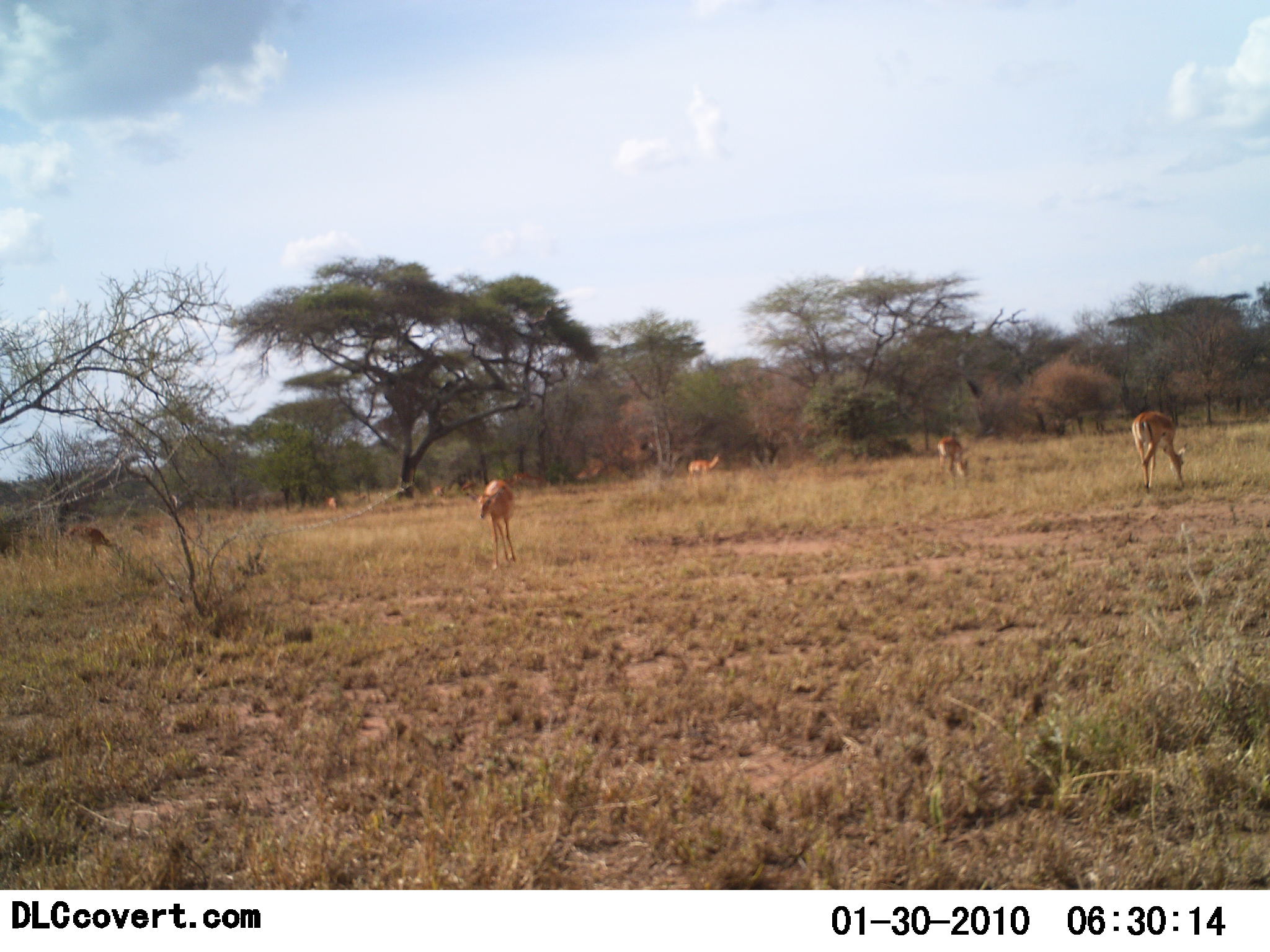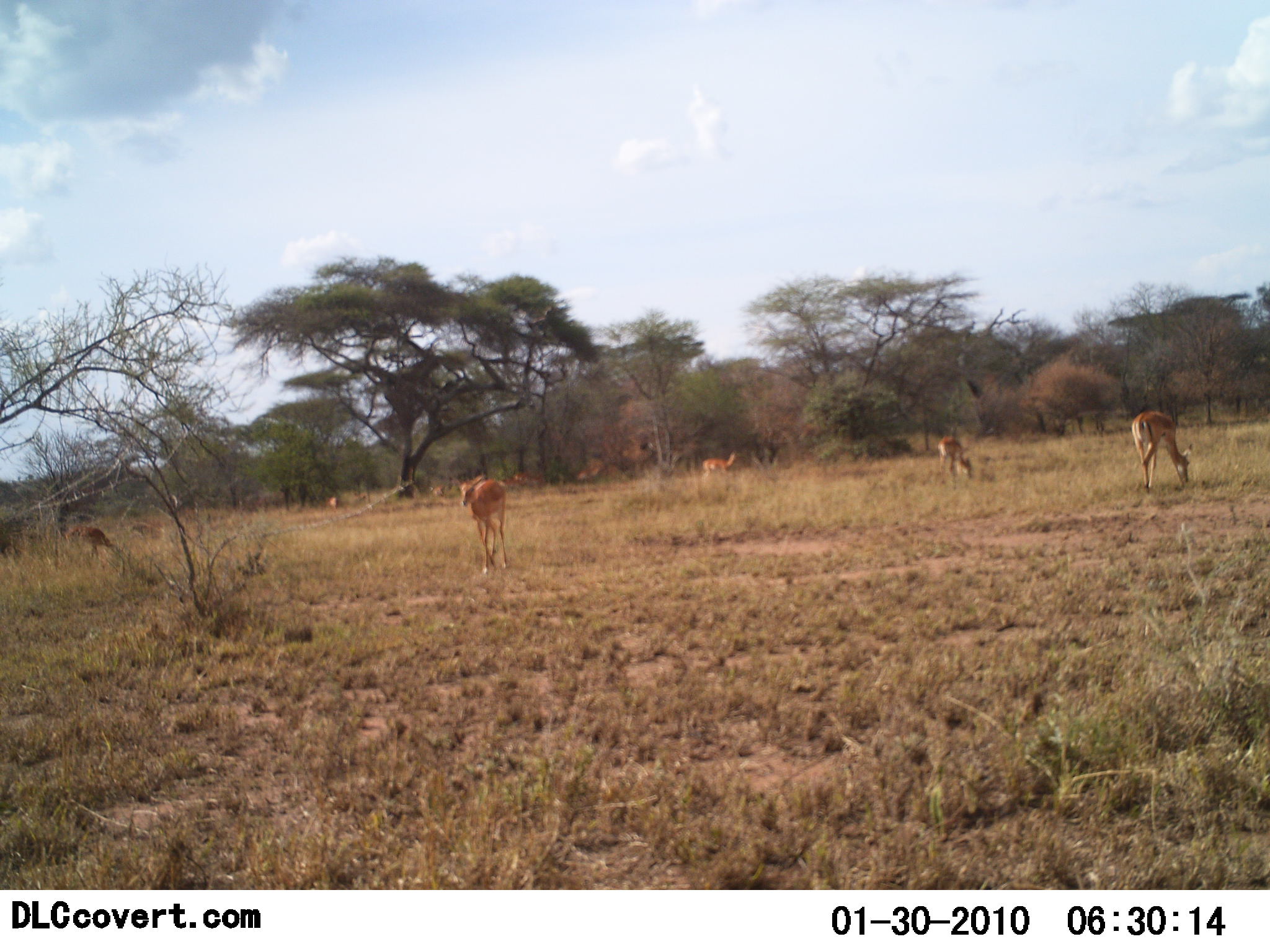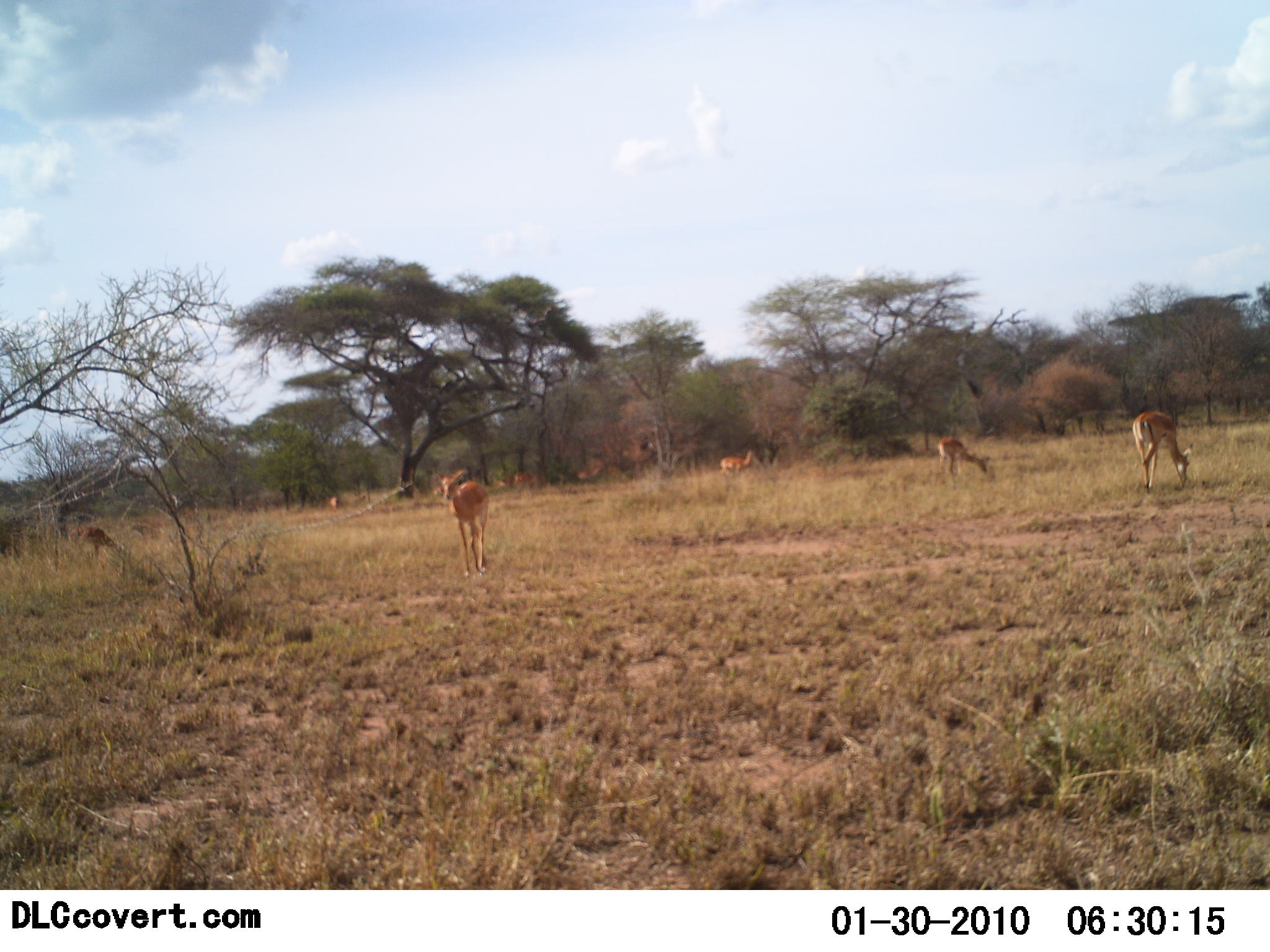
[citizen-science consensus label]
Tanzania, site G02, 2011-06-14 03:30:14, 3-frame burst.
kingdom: Animalia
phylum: Chordata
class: Mammalia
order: Artiodactyla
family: Bovidae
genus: Aepyceros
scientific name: Aepyceros melampus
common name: impala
Impala (Aepyceros melampus), count 9. Behavior (volunteer vote fractions): standing 60%, resting 0%, moving 80%, interacting 0%. Young present (vote fraction): 0%. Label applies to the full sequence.